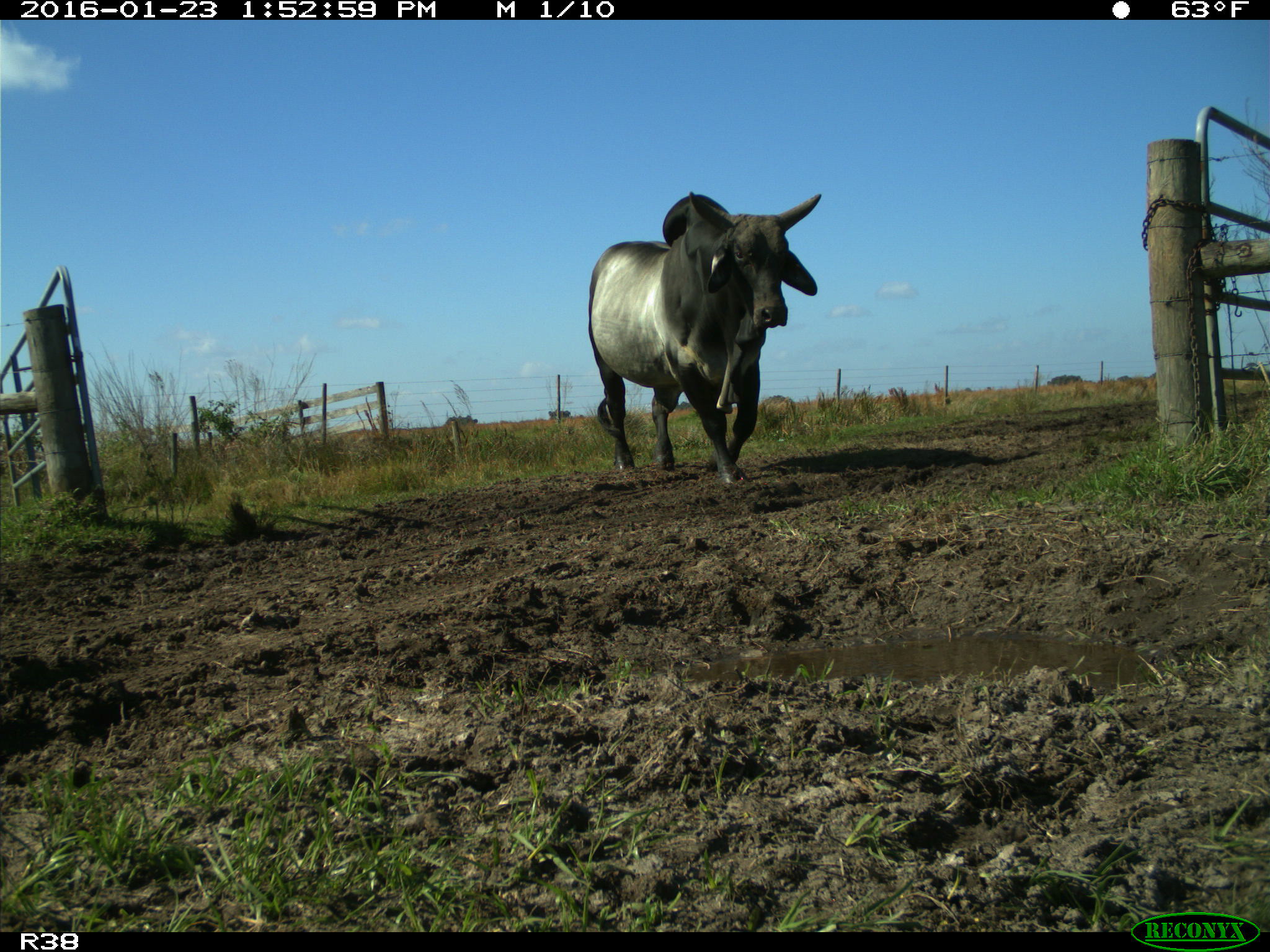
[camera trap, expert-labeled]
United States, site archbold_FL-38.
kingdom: Animalia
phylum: Chordata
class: Mammalia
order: Artiodactyla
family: Bovidae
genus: Bos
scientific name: Bos taurus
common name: domestic cow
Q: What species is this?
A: Bos taurus (domestic cow).